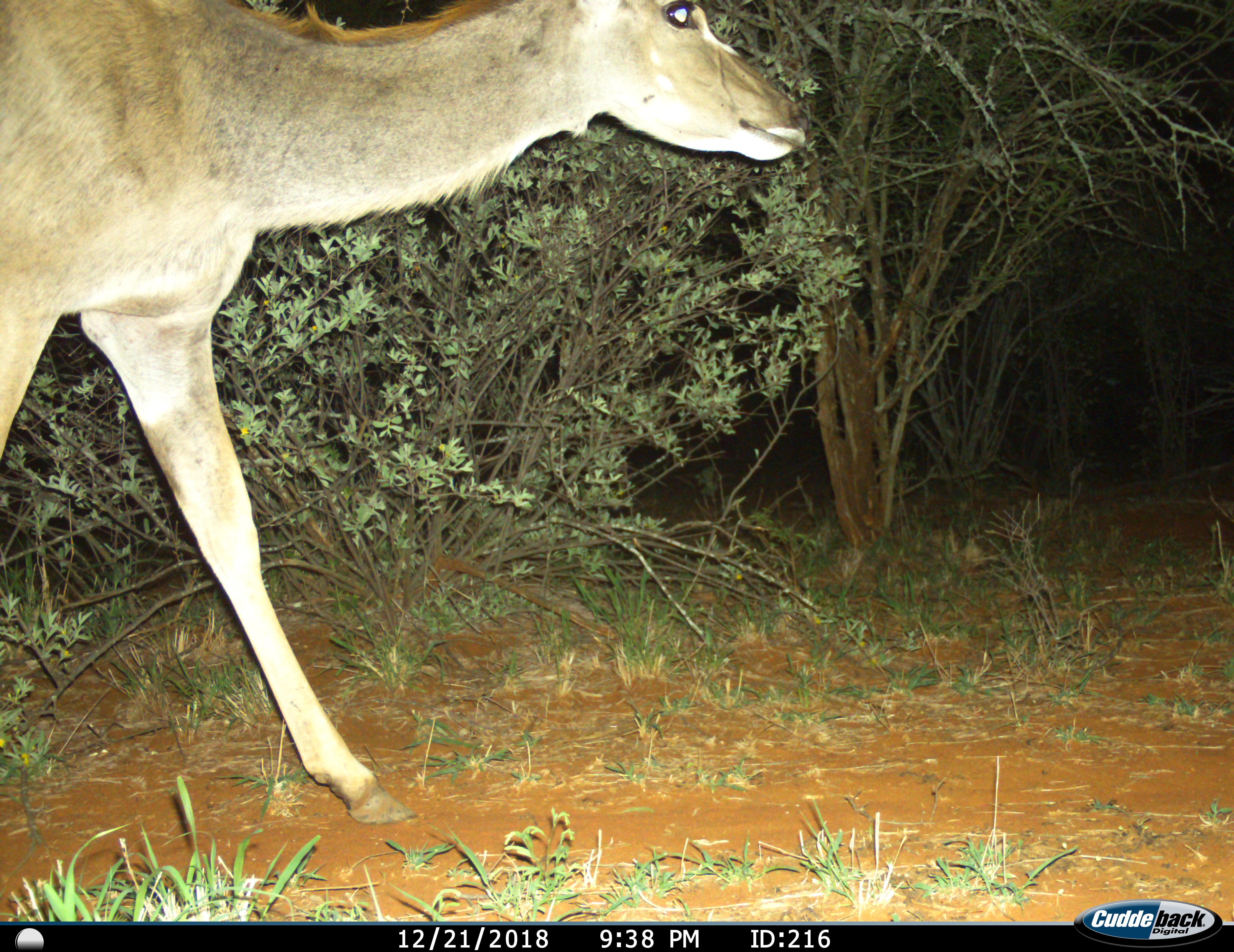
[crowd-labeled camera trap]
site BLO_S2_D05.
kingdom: Animalia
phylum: Chordata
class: Mammalia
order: Artiodactyla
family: Bovidae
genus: Tragelaphus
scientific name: Tragelaphus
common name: kudu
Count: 1.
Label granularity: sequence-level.